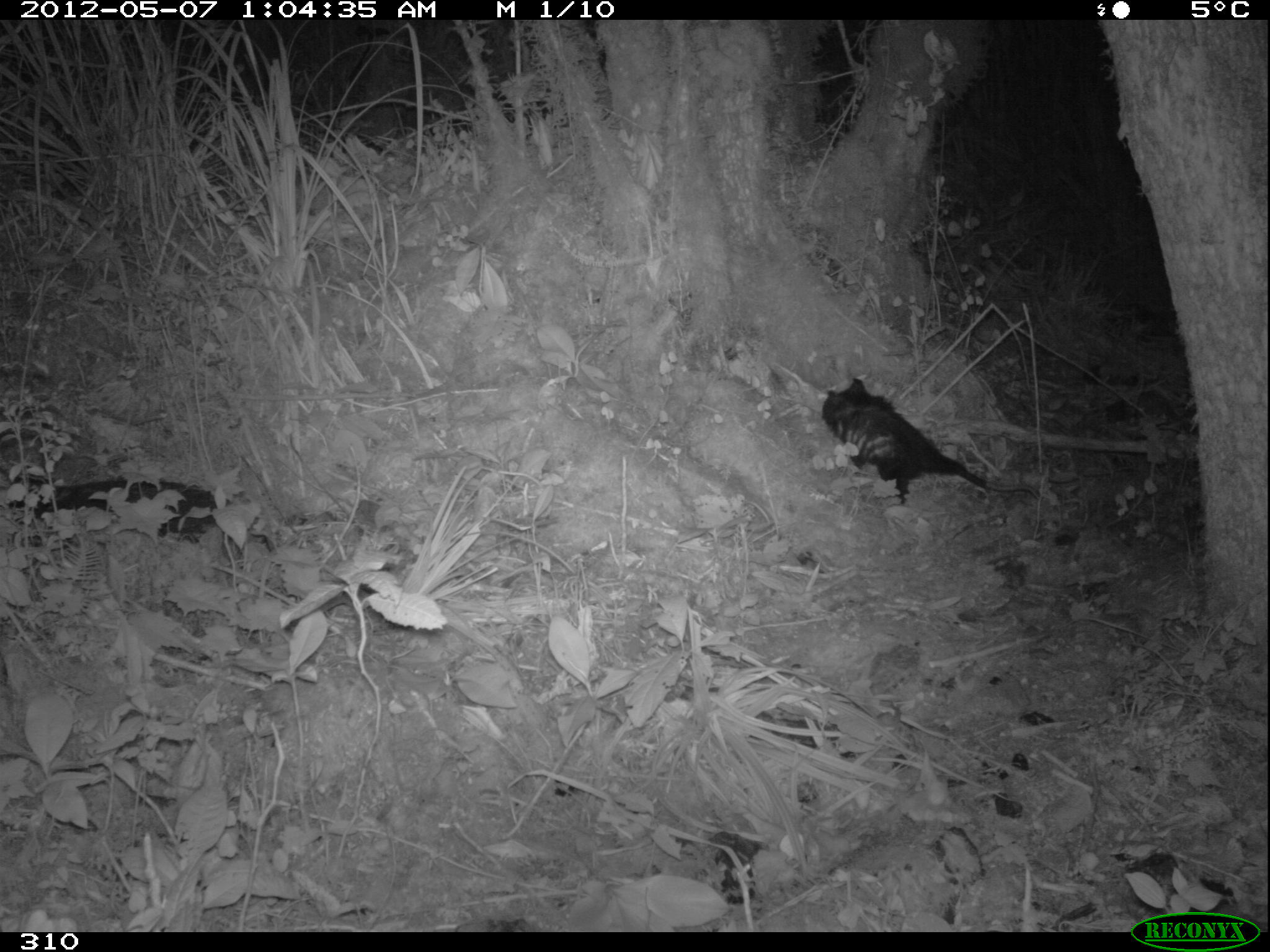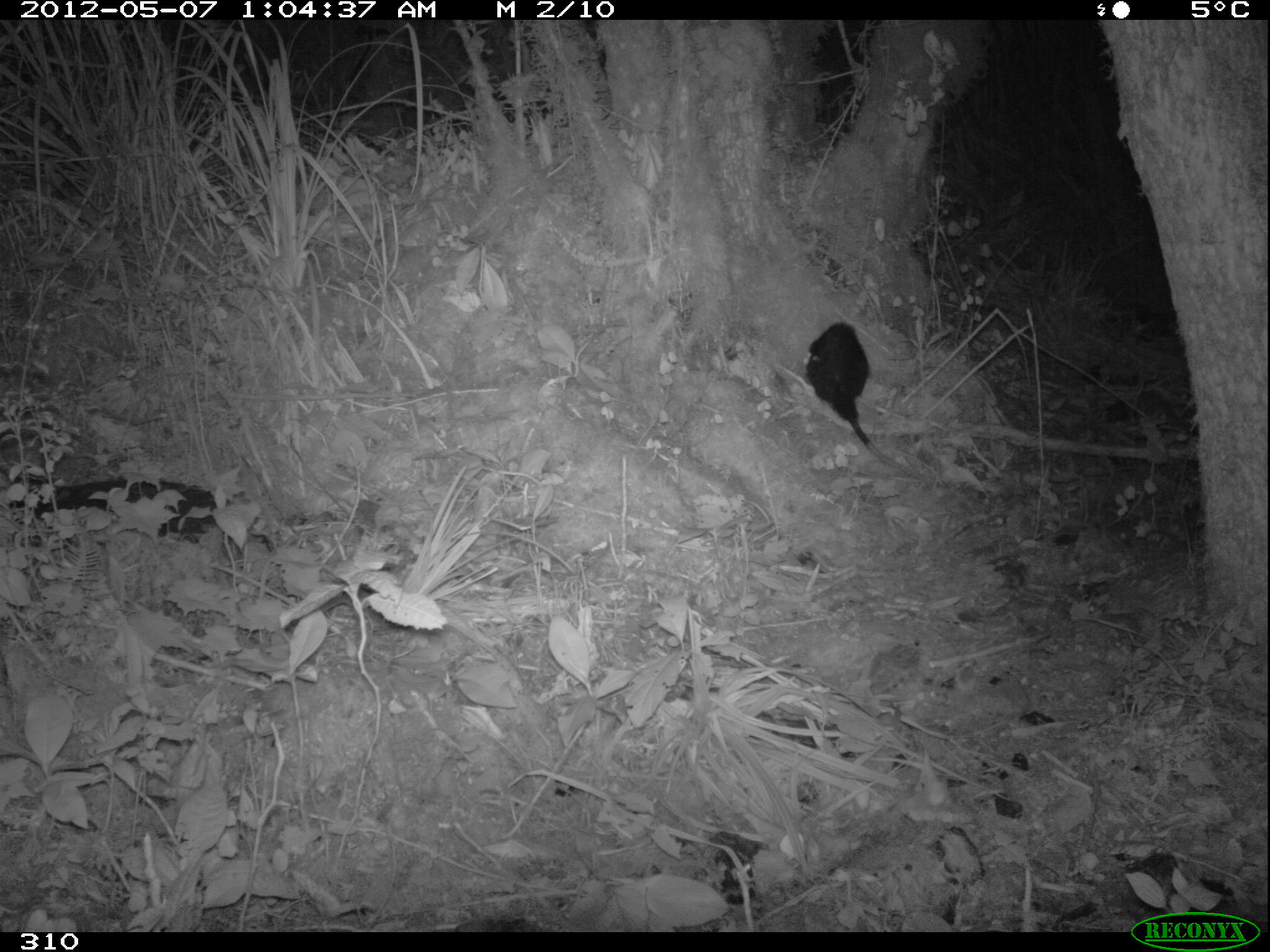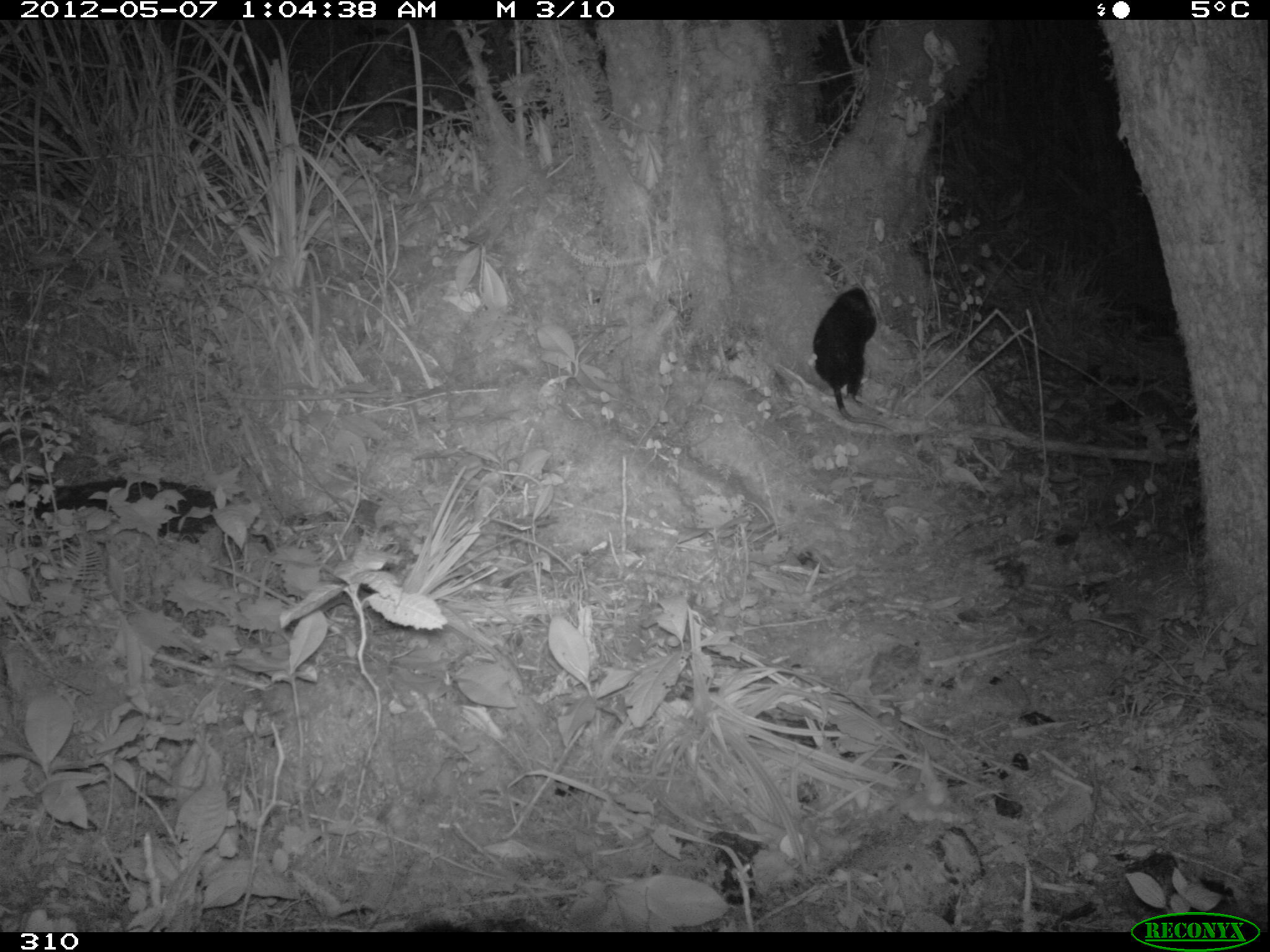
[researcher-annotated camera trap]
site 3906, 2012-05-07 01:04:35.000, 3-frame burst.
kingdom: Animalia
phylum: Chordata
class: Mammalia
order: Didelphimorphia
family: Didelphidae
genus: Didelphis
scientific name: Didelphis pernigra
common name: andean white-eared opossum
Didelphis pernigra (andean white-eared opossum).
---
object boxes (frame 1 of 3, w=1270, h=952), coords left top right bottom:
didelphis pernigra: 821 377 1043 506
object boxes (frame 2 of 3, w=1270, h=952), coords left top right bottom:
didelphis pernigra: 806 321 916 477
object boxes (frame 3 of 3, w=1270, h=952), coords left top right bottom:
didelphis pernigra: 812 286 895 431